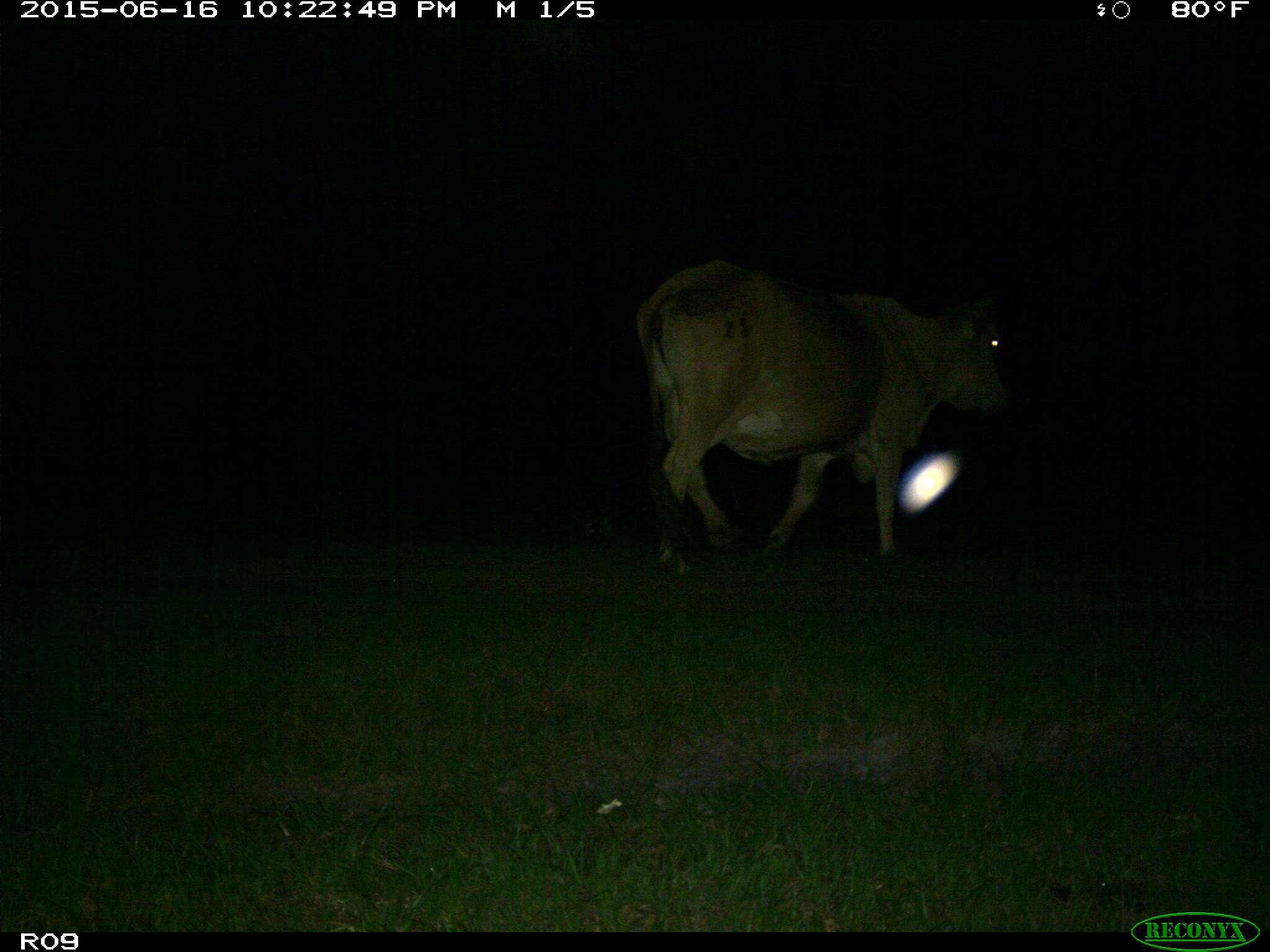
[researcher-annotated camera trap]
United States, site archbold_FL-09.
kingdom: Animalia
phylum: Chordata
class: Mammalia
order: Artiodactyla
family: Bovidae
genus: Bos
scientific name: Bos taurus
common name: domestic cow